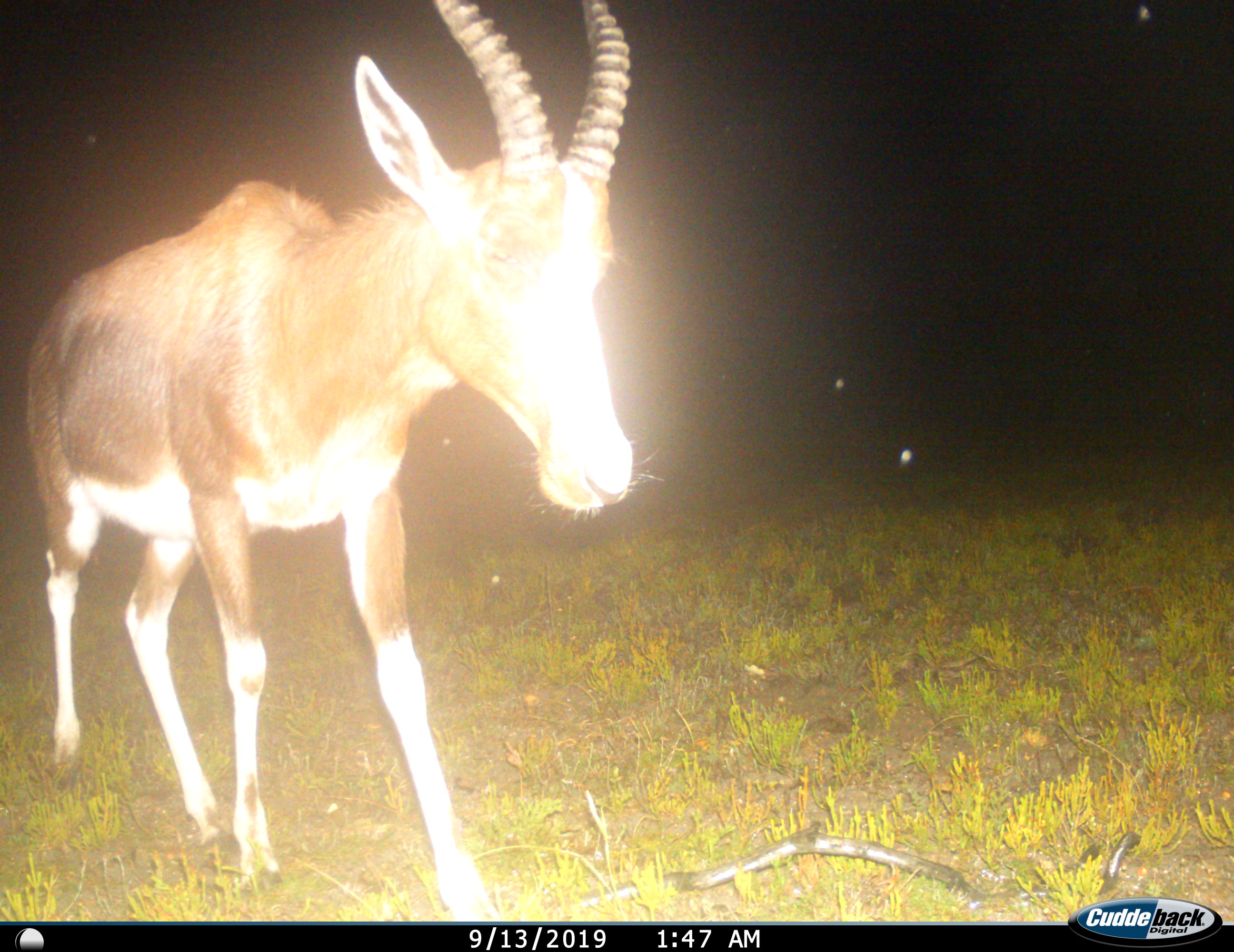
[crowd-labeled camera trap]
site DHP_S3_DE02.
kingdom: Animalia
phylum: Chordata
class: Mammalia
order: Artiodactyla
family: Bovidae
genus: Damaliscus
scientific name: Damaliscus pygargus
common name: bontebok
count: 1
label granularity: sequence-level